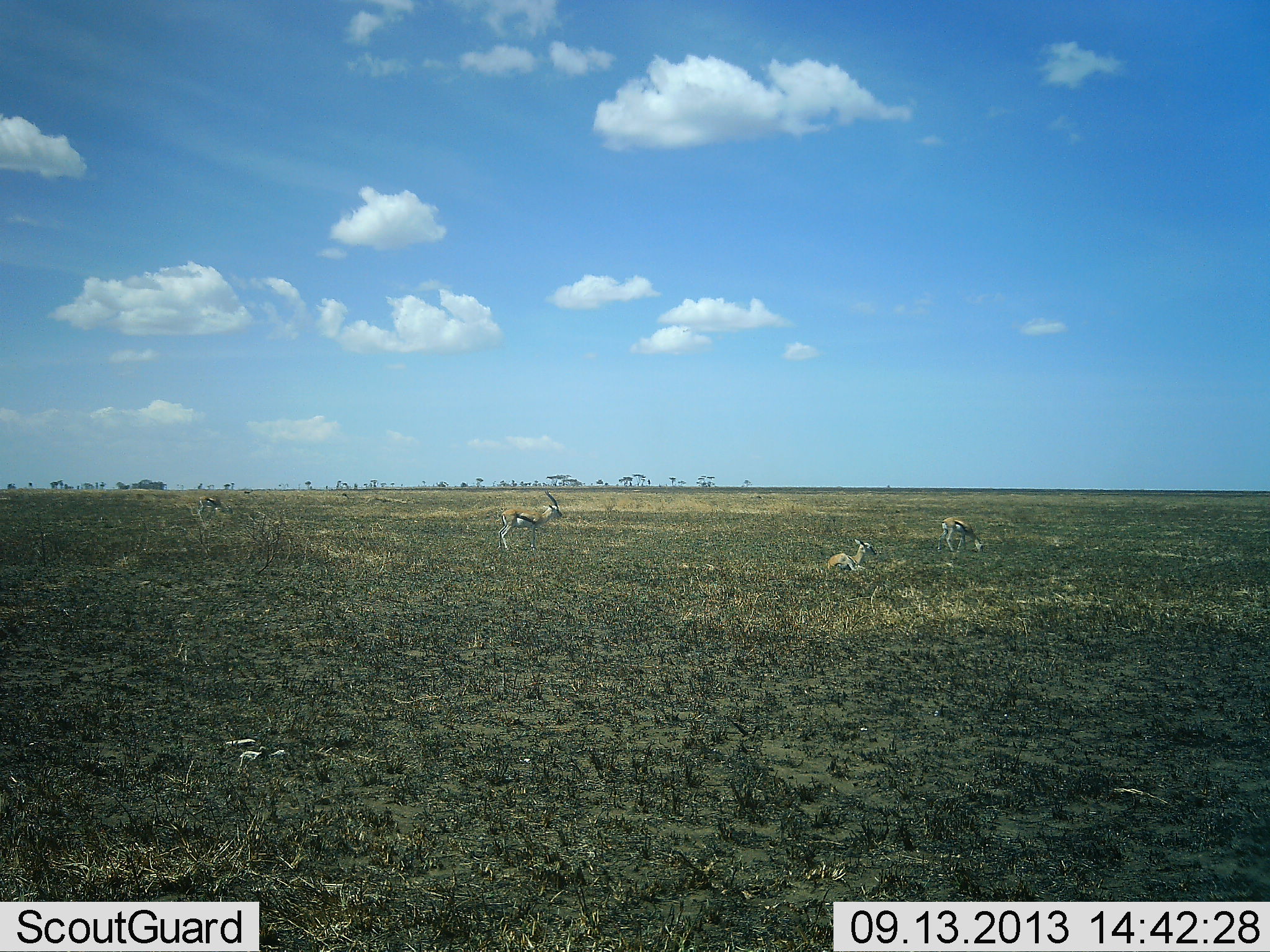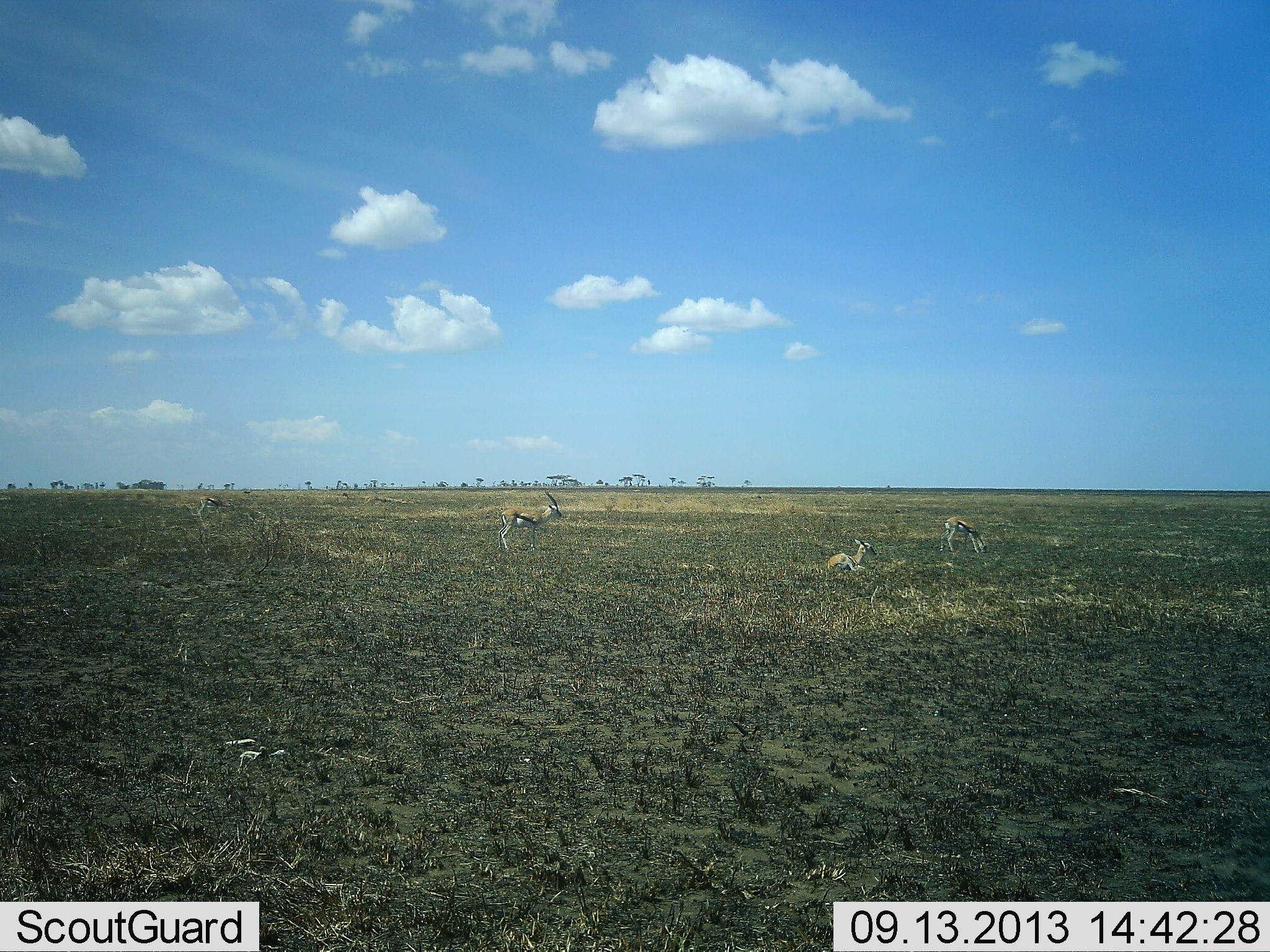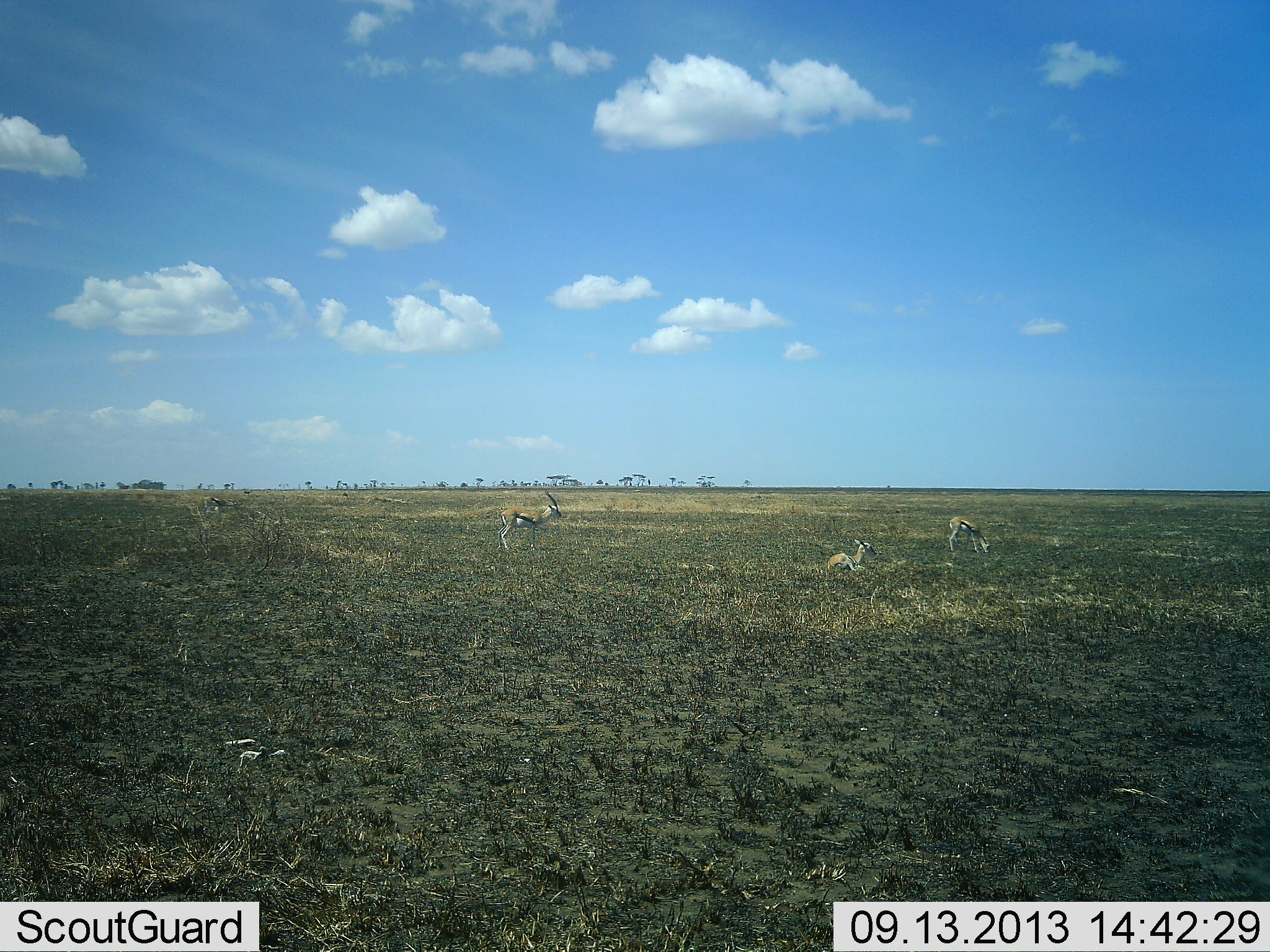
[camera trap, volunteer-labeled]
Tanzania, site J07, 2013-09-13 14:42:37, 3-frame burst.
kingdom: Animalia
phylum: Chordata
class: Mammalia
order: Artiodactyla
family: Bovidae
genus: Eudorcas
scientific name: Eudorcas thomsonii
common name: thomson's gazelle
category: gazellethomsons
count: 4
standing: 89%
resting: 89%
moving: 11%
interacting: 0%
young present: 6%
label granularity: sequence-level